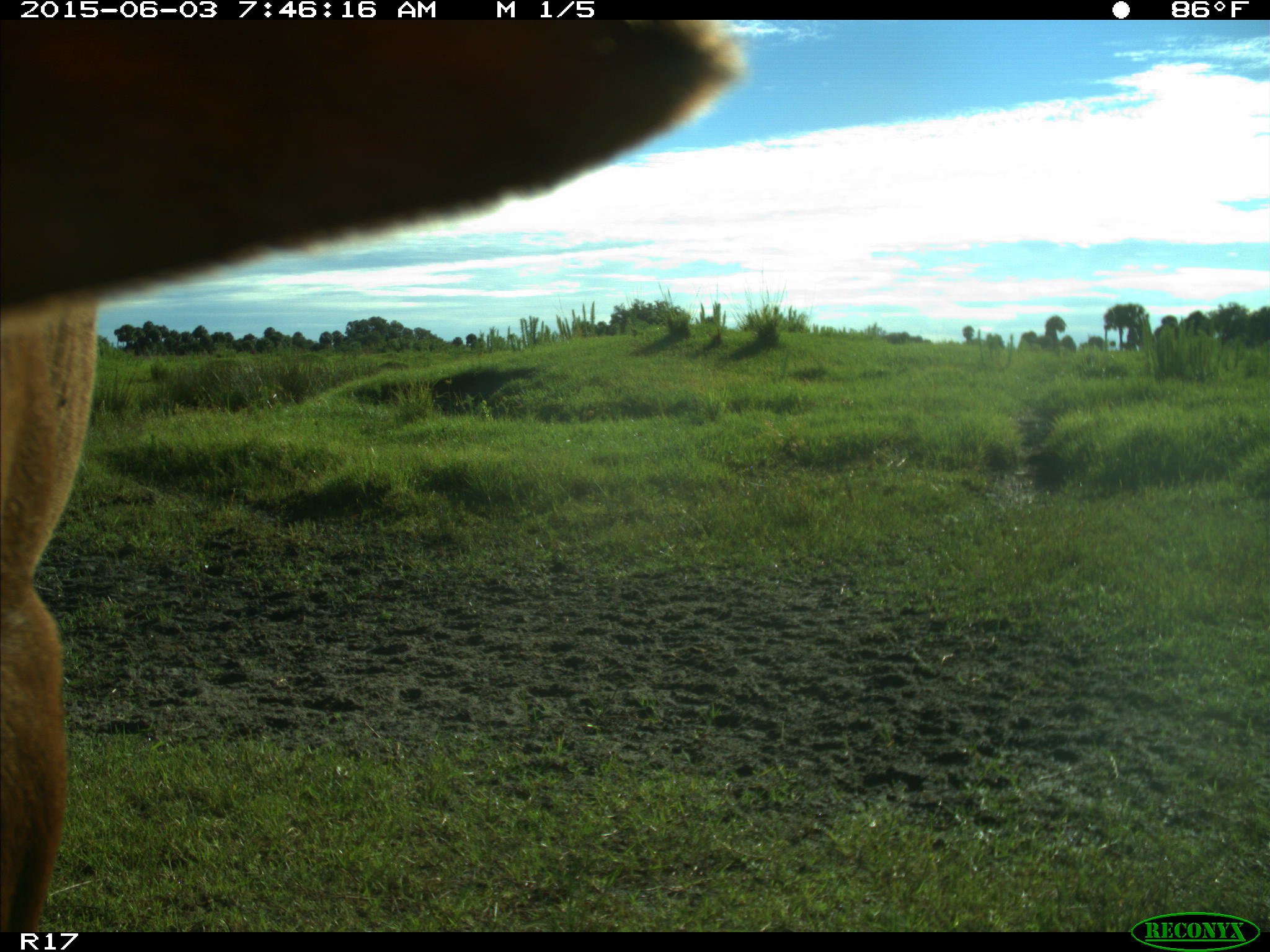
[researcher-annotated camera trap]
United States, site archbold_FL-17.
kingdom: Animalia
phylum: Chordata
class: Mammalia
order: Artiodactyla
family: Bovidae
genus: Bos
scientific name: Bos taurus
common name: domestic cow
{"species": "Bos taurus (domestic cow)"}